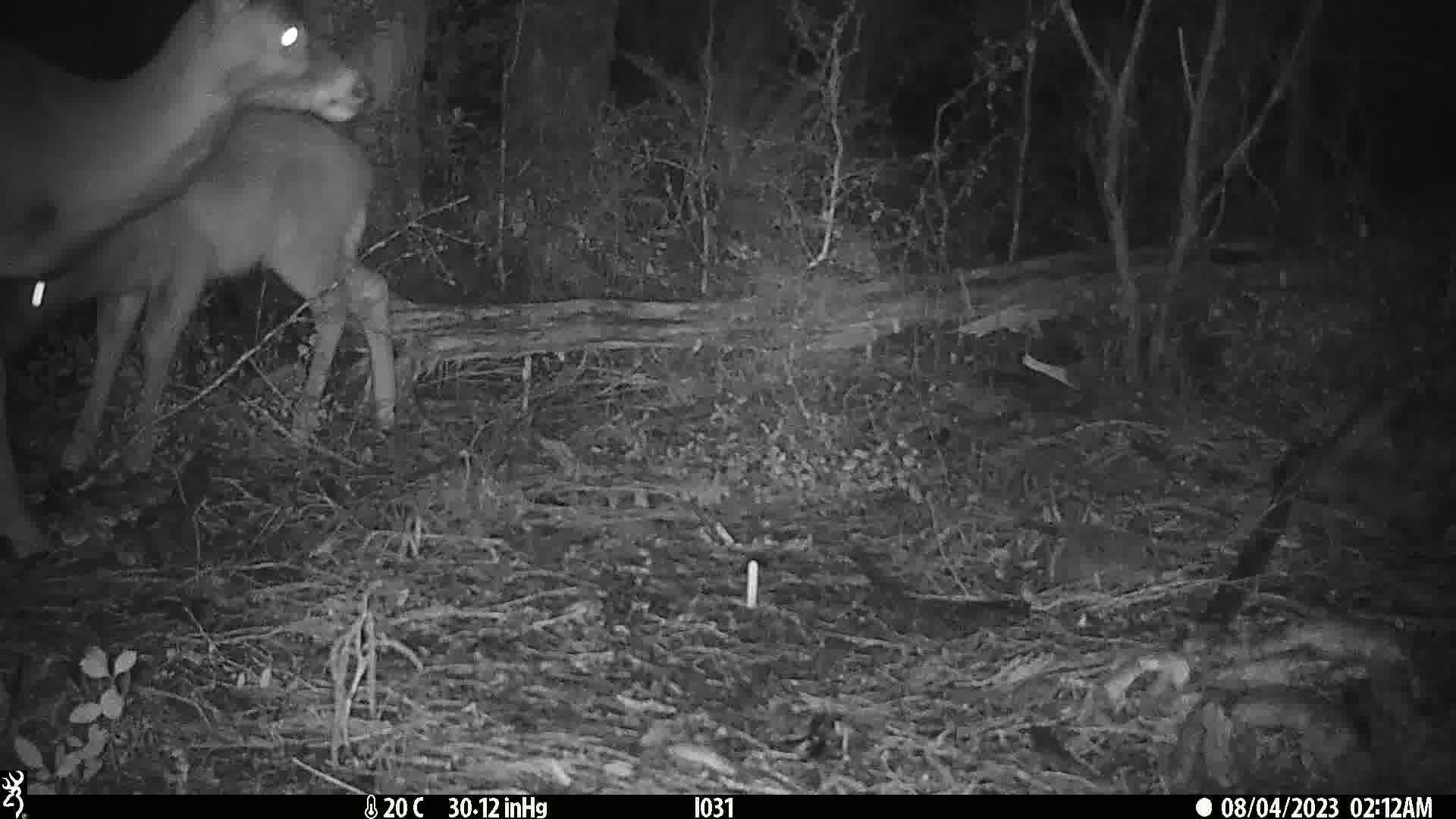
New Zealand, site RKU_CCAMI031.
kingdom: Animalia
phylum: Chordata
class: Mammalia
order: Artiodactyla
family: Cervidae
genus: Odocoileus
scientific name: Odocoileus virginianus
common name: white-tailed deer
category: white tailed deer